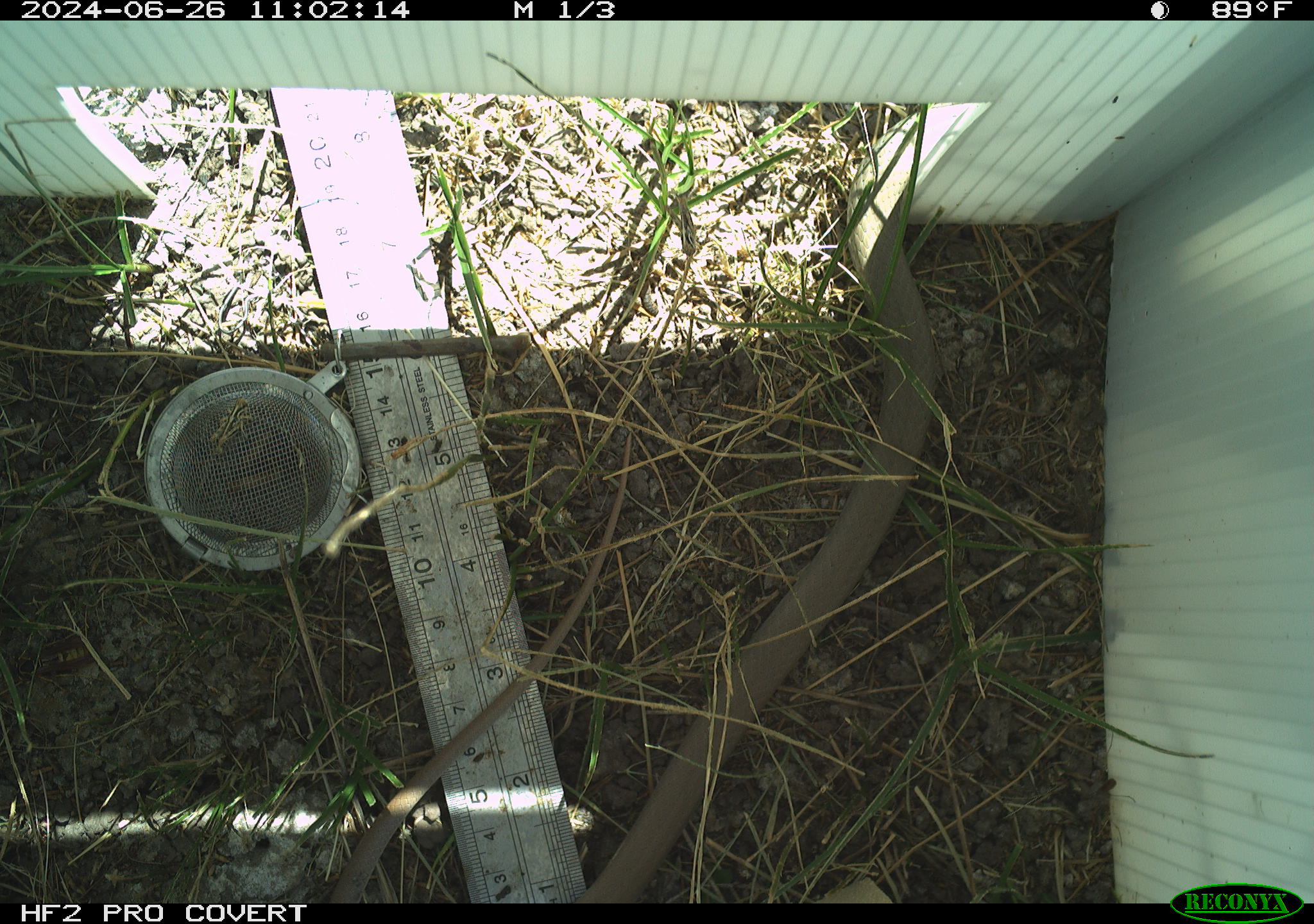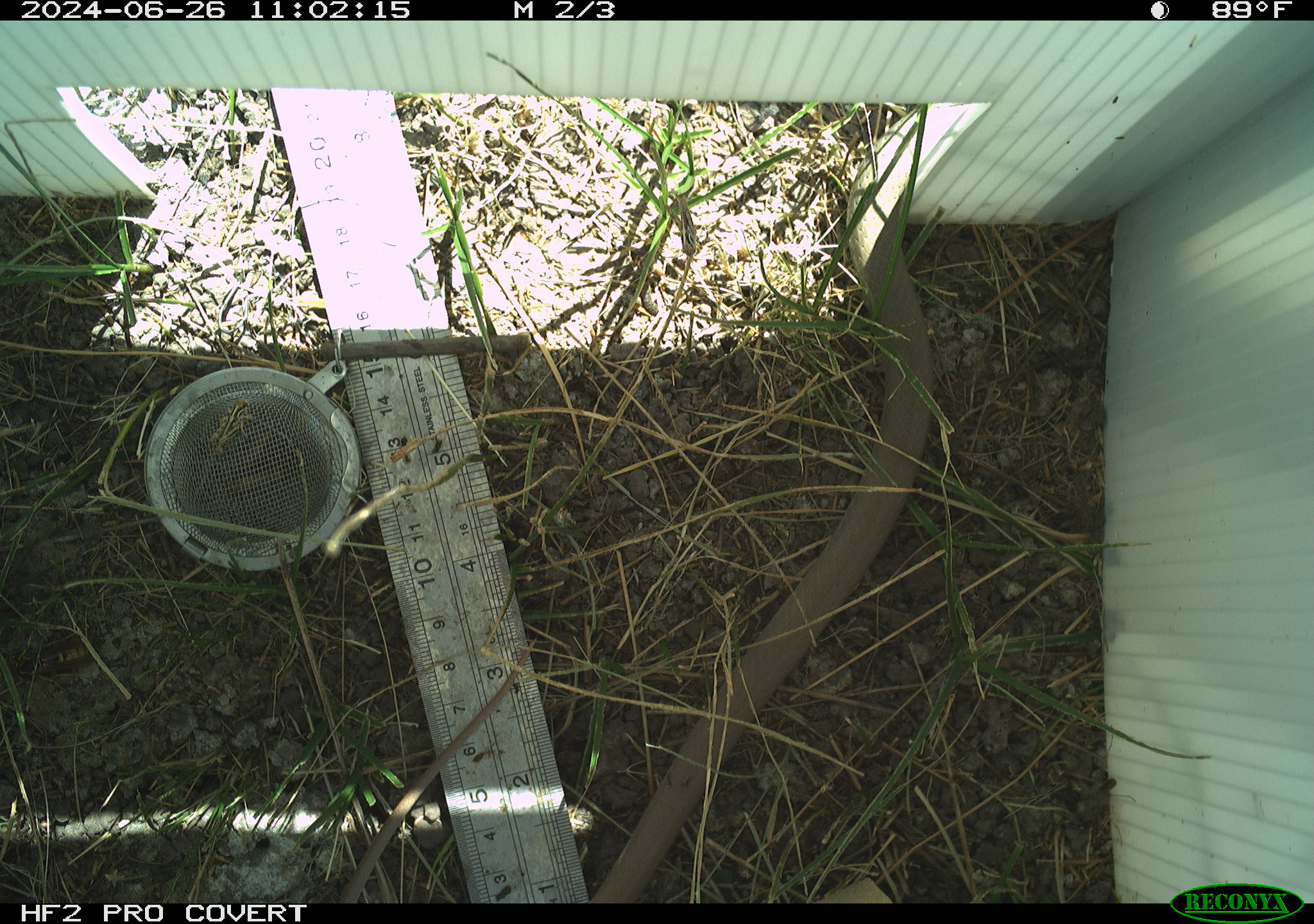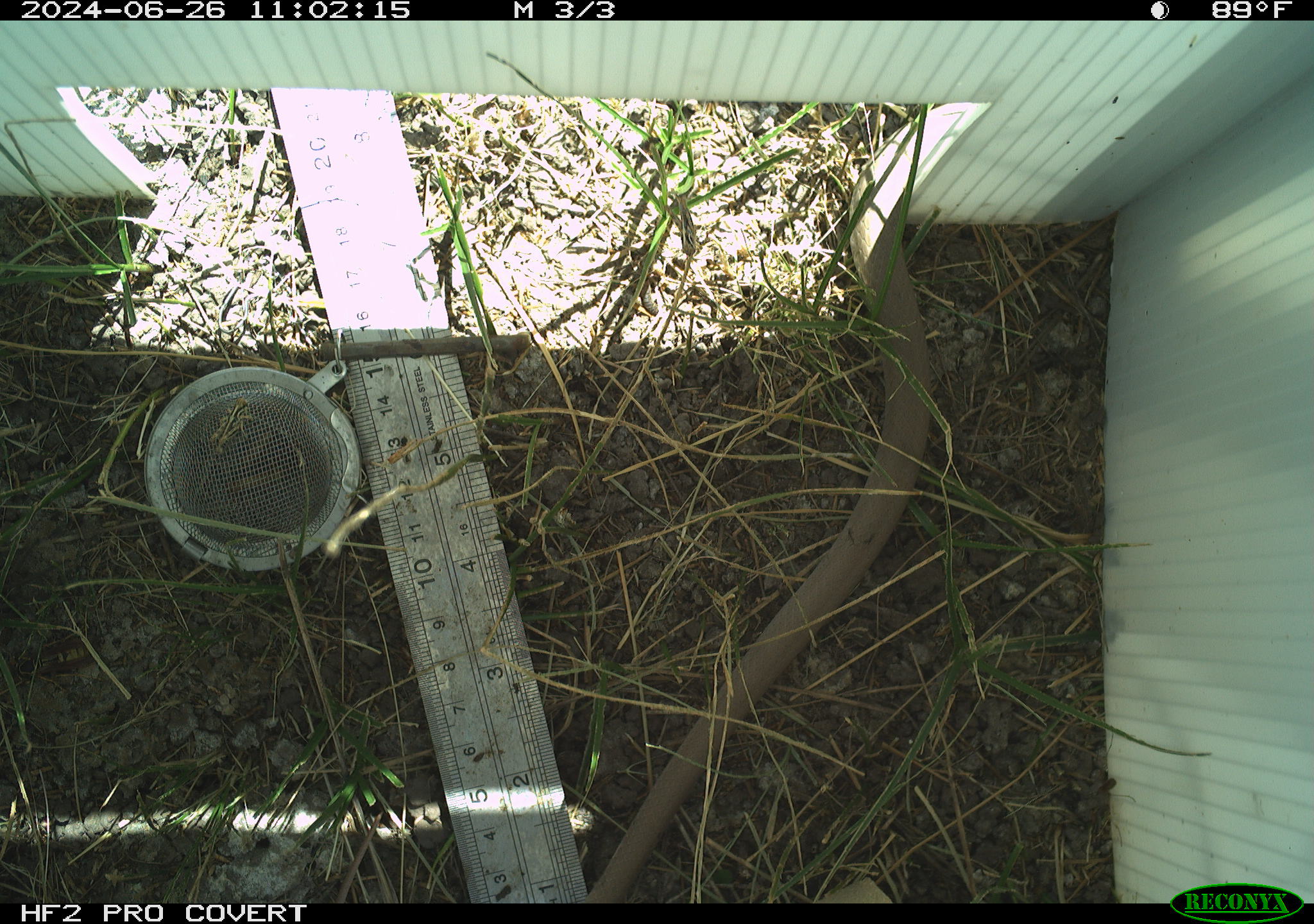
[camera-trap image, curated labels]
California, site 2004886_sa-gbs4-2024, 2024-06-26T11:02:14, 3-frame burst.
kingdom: Animalia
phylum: Chordata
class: Reptilia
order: Squamata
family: Colubridae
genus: Coluber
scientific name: Coluber constrictor mormon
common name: western yellow-bellied racer